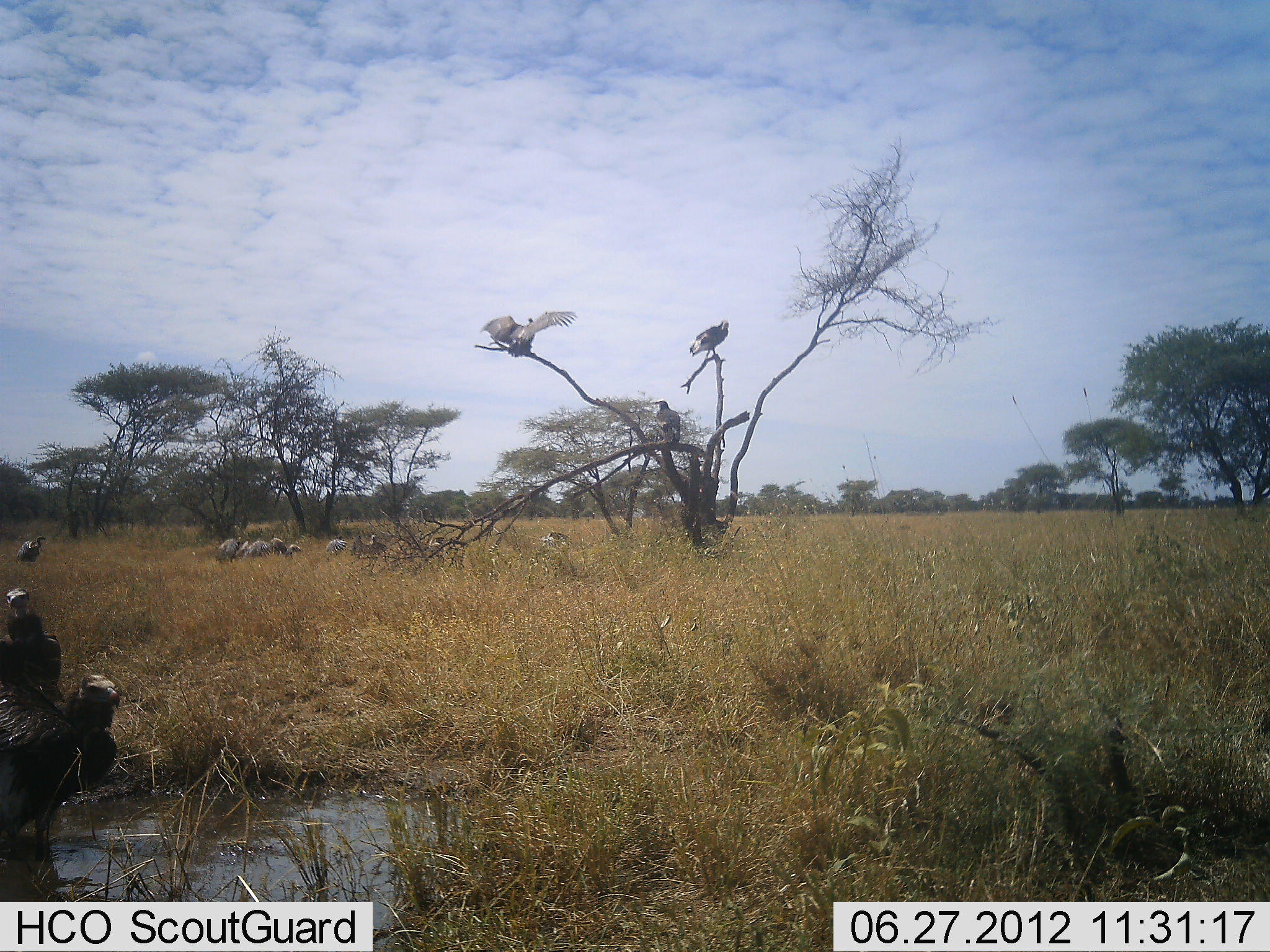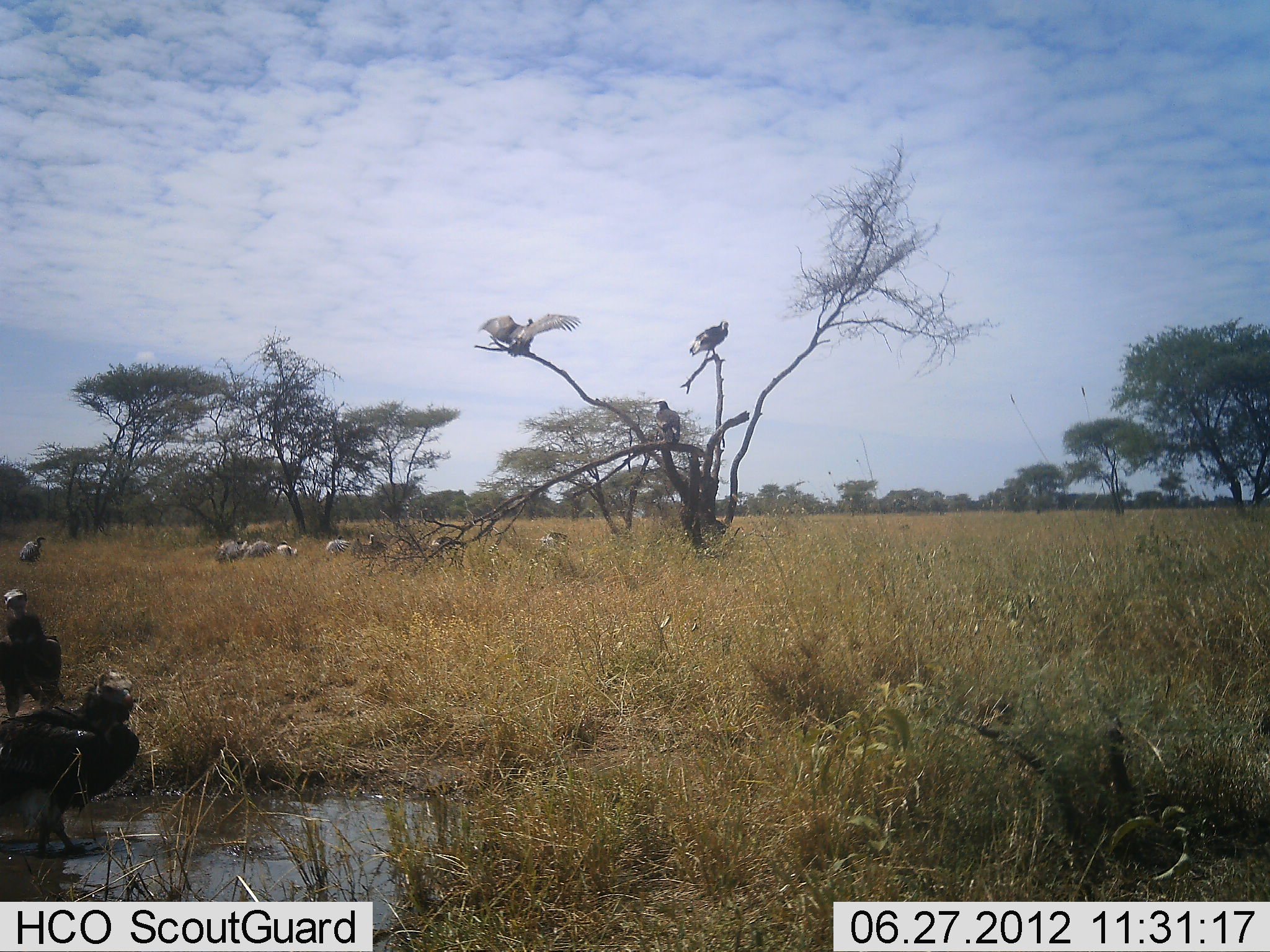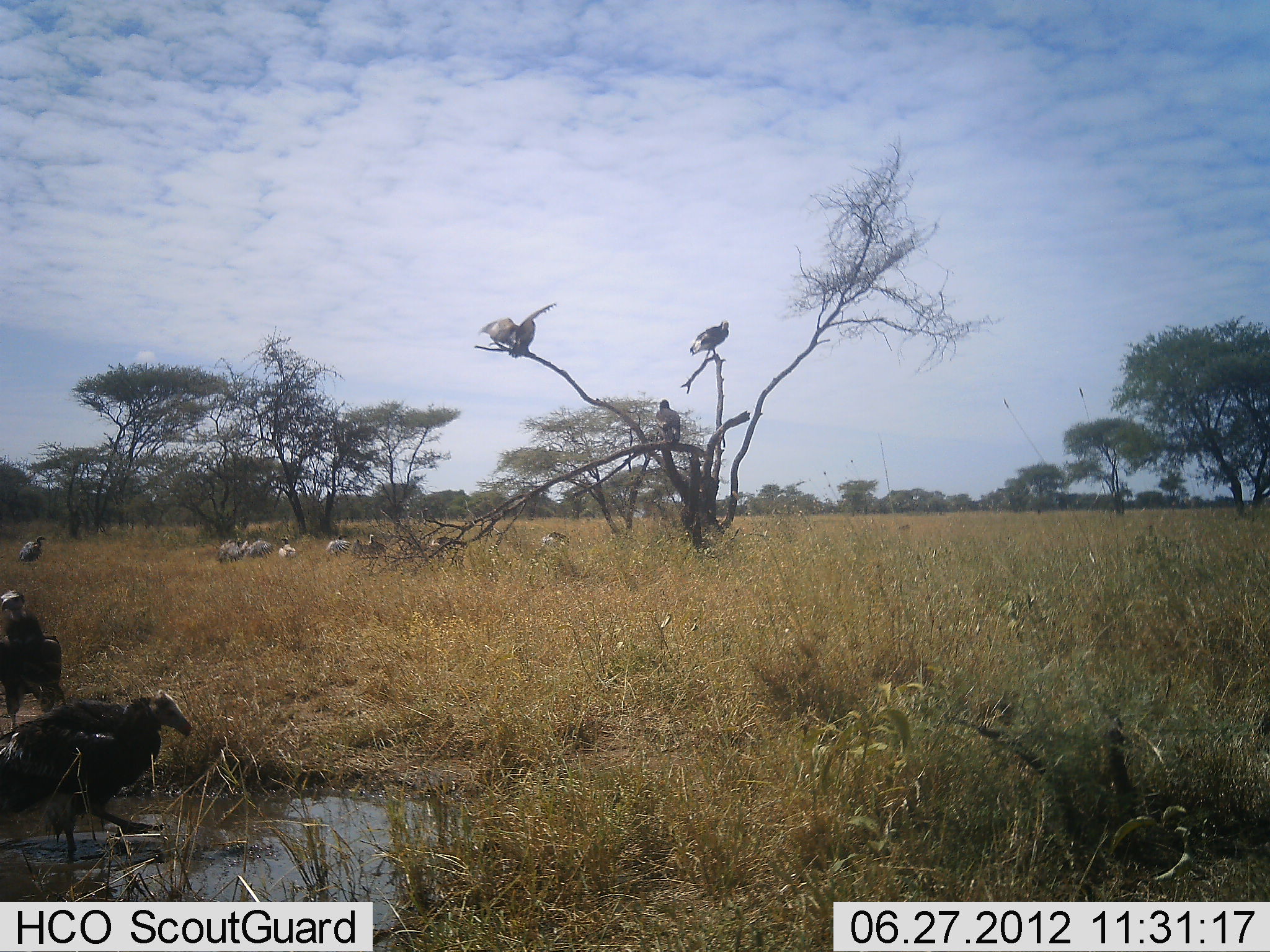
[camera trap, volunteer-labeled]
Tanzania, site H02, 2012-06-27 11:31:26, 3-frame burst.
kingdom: Animalia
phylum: Chordata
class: Aves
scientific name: Aves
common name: bird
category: otherbird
Otherbird (bird) (Aves), count 11-50. Behavior (volunteer vote fractions): standing 75%, resting 33%, moving 33%, interacting 8%. Young present (vote fraction): 0%. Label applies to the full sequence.